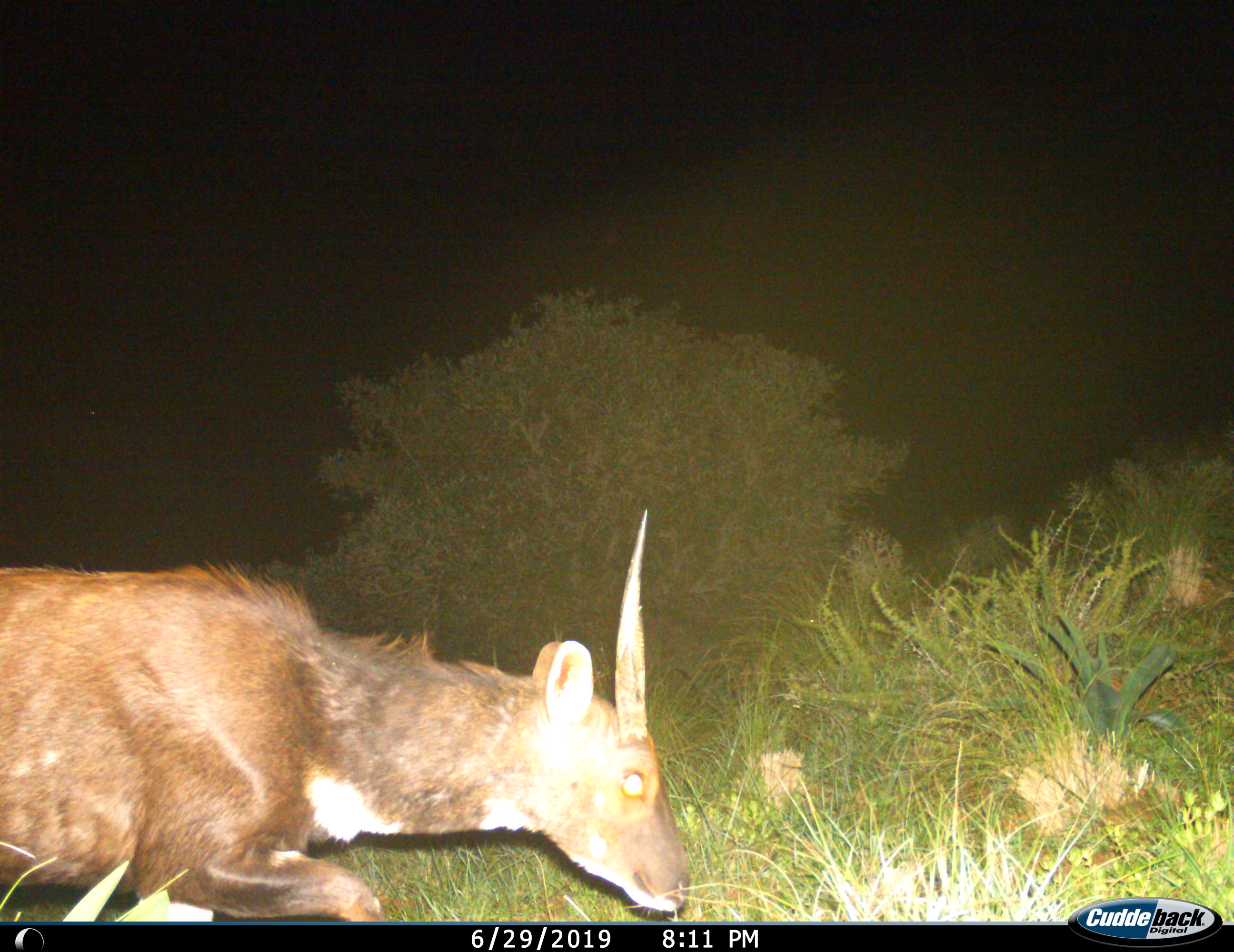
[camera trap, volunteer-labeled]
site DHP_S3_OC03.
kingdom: Animalia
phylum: Chordata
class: Mammalia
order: Artiodactyla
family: Bovidae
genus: Tragelaphus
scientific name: Tragelaphus scriptus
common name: bushbuck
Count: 1.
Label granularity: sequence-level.